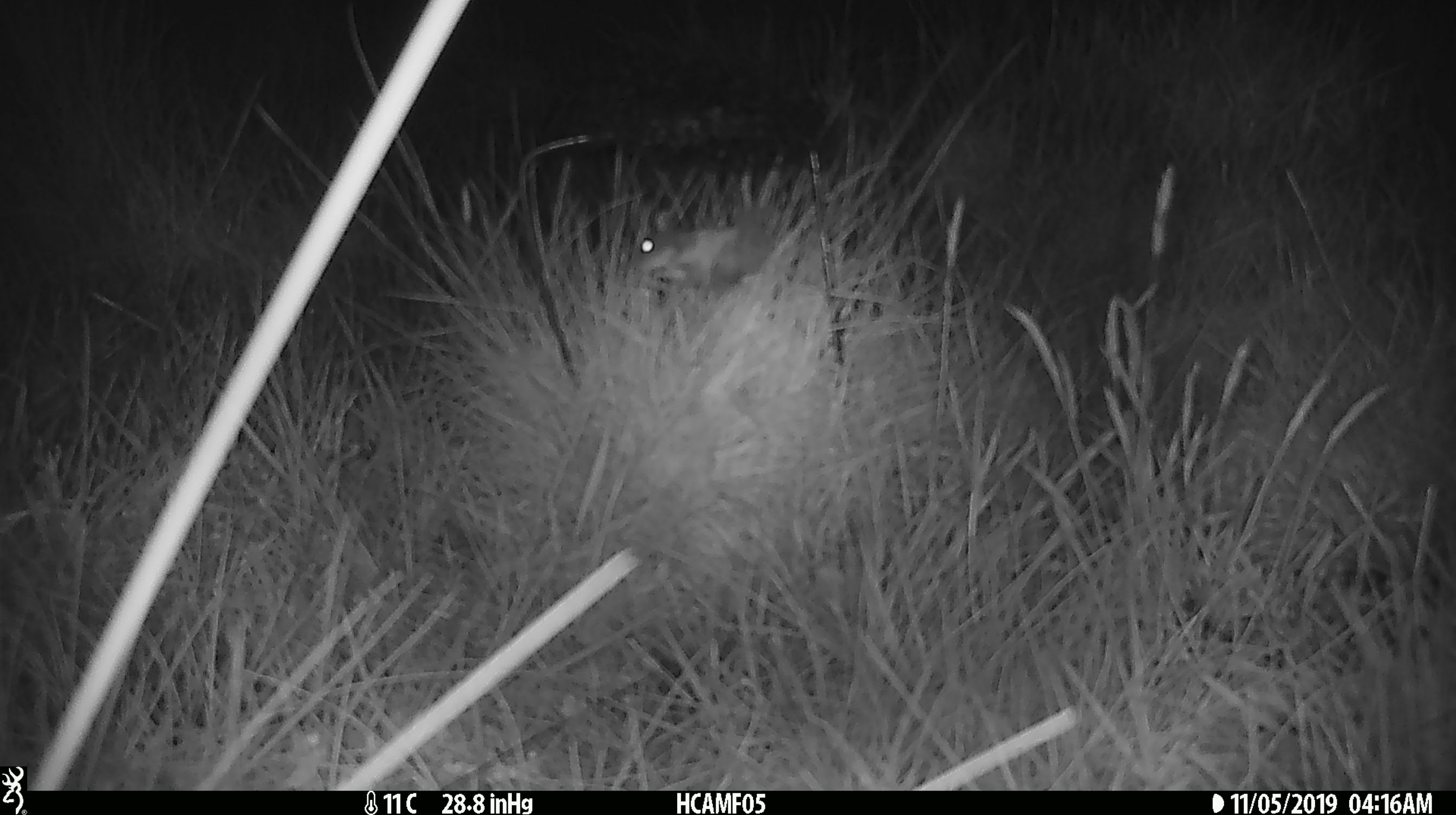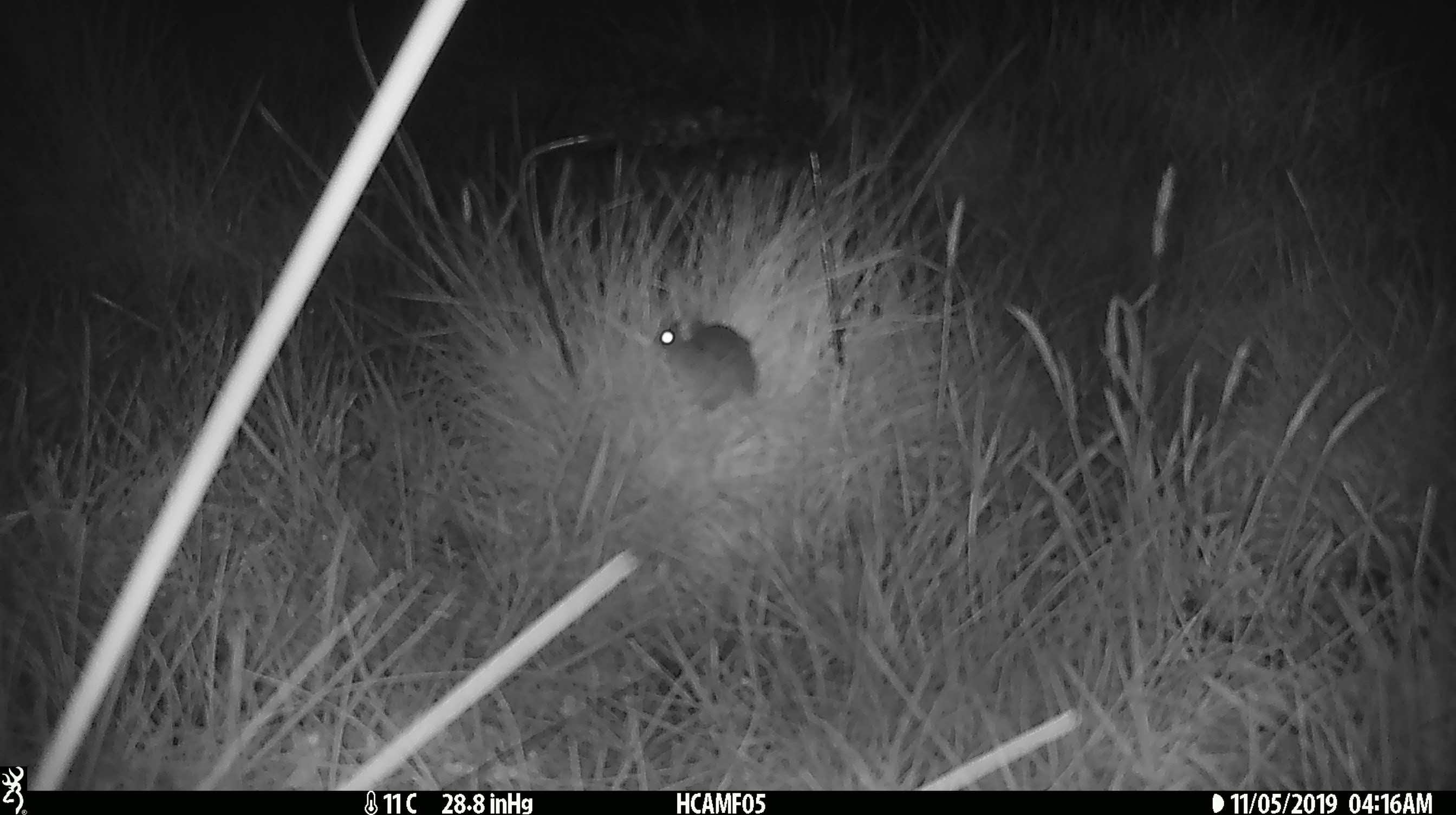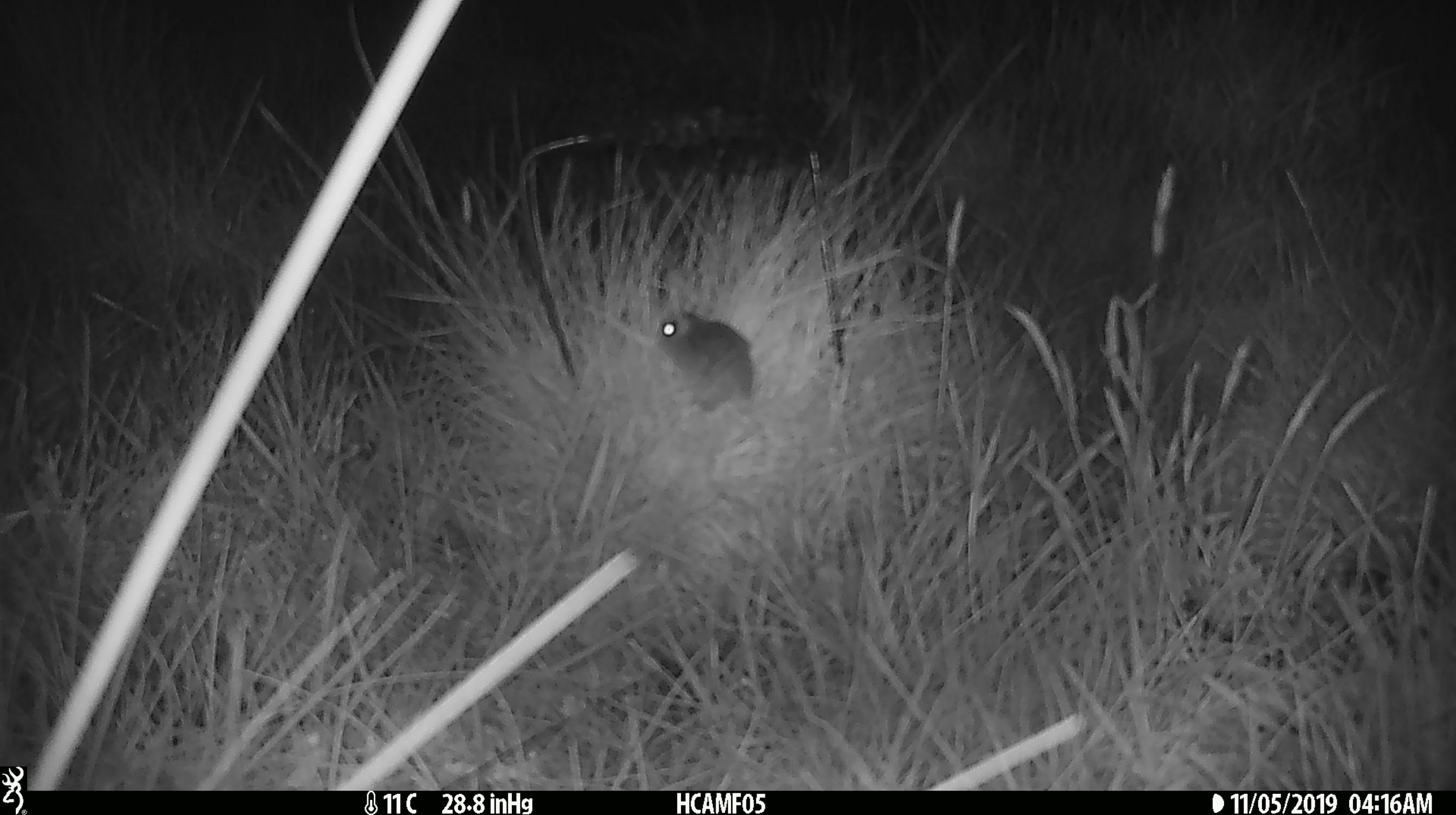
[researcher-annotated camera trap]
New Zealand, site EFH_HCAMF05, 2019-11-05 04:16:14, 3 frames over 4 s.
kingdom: Animalia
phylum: Chordata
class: Mammalia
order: Rodentia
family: Muridae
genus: Mus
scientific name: Mus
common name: mouse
Mouse (Mus).